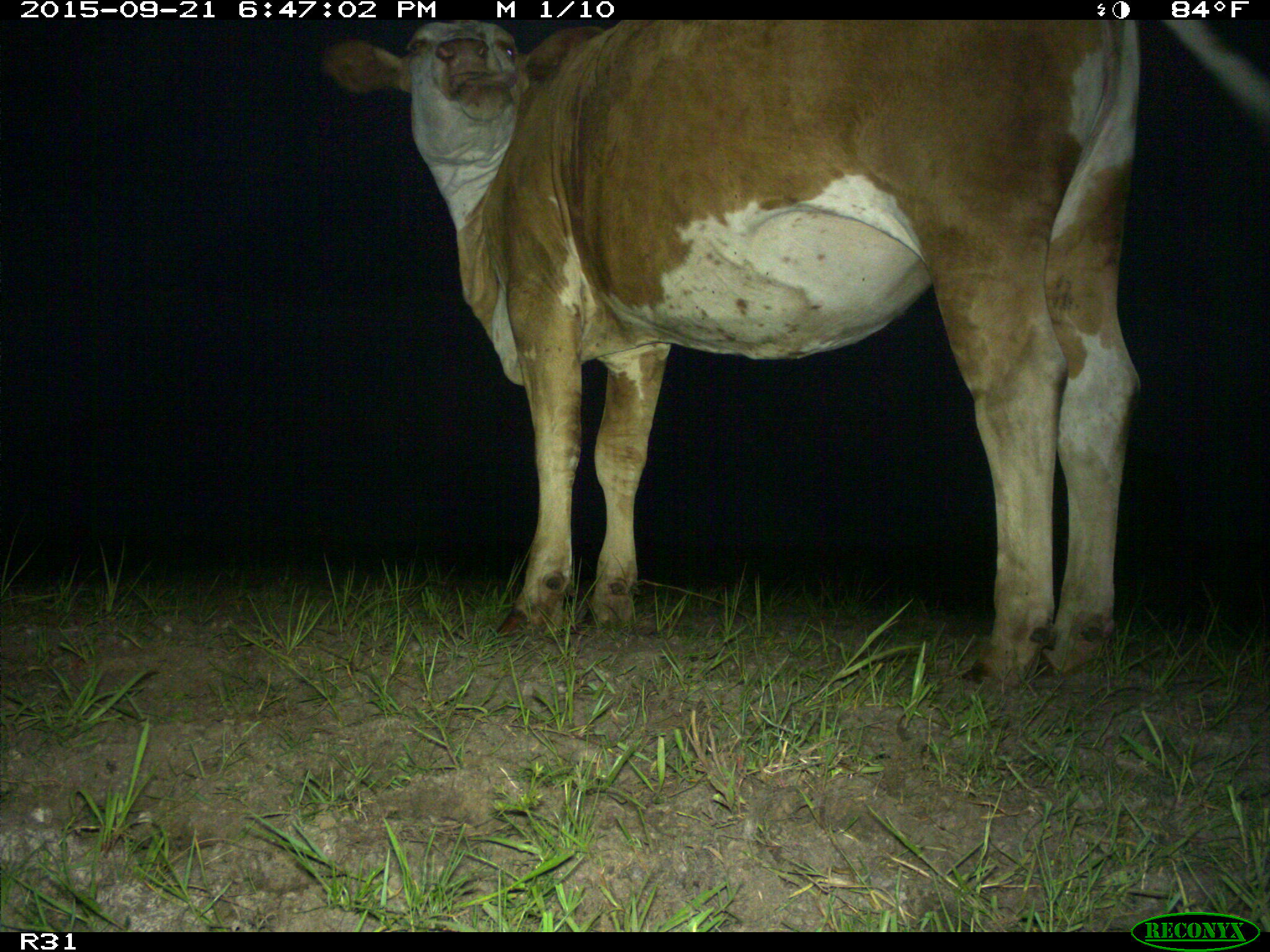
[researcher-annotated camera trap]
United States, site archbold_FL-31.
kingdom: Animalia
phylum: Chordata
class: Mammalia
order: Artiodactyla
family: Bovidae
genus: Bos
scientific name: Bos taurus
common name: domestic cow